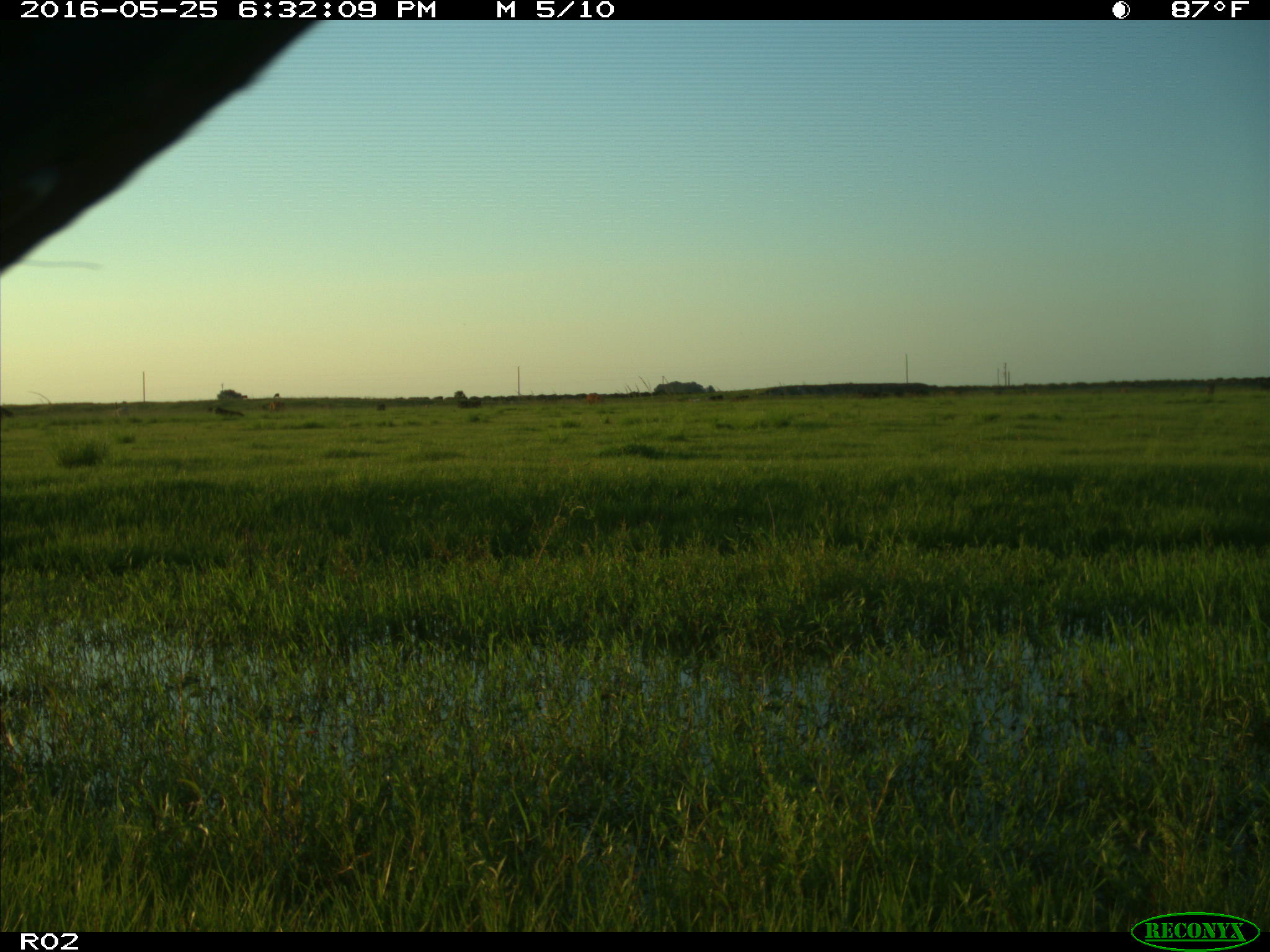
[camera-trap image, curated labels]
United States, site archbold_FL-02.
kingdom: Animalia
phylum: Chordata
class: Mammalia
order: Artiodactyla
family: Bovidae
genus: Bos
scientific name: Bos taurus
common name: domestic cow